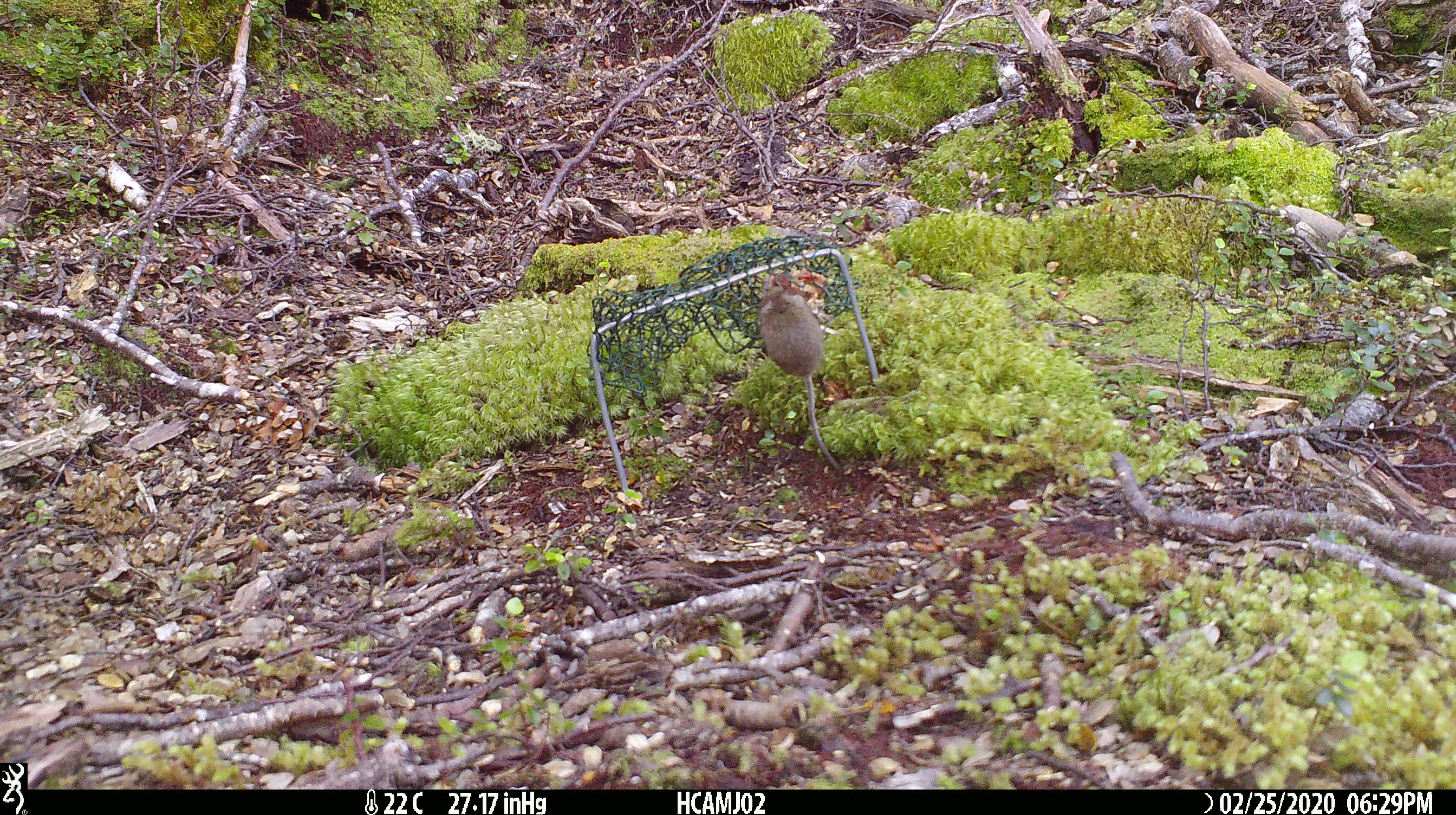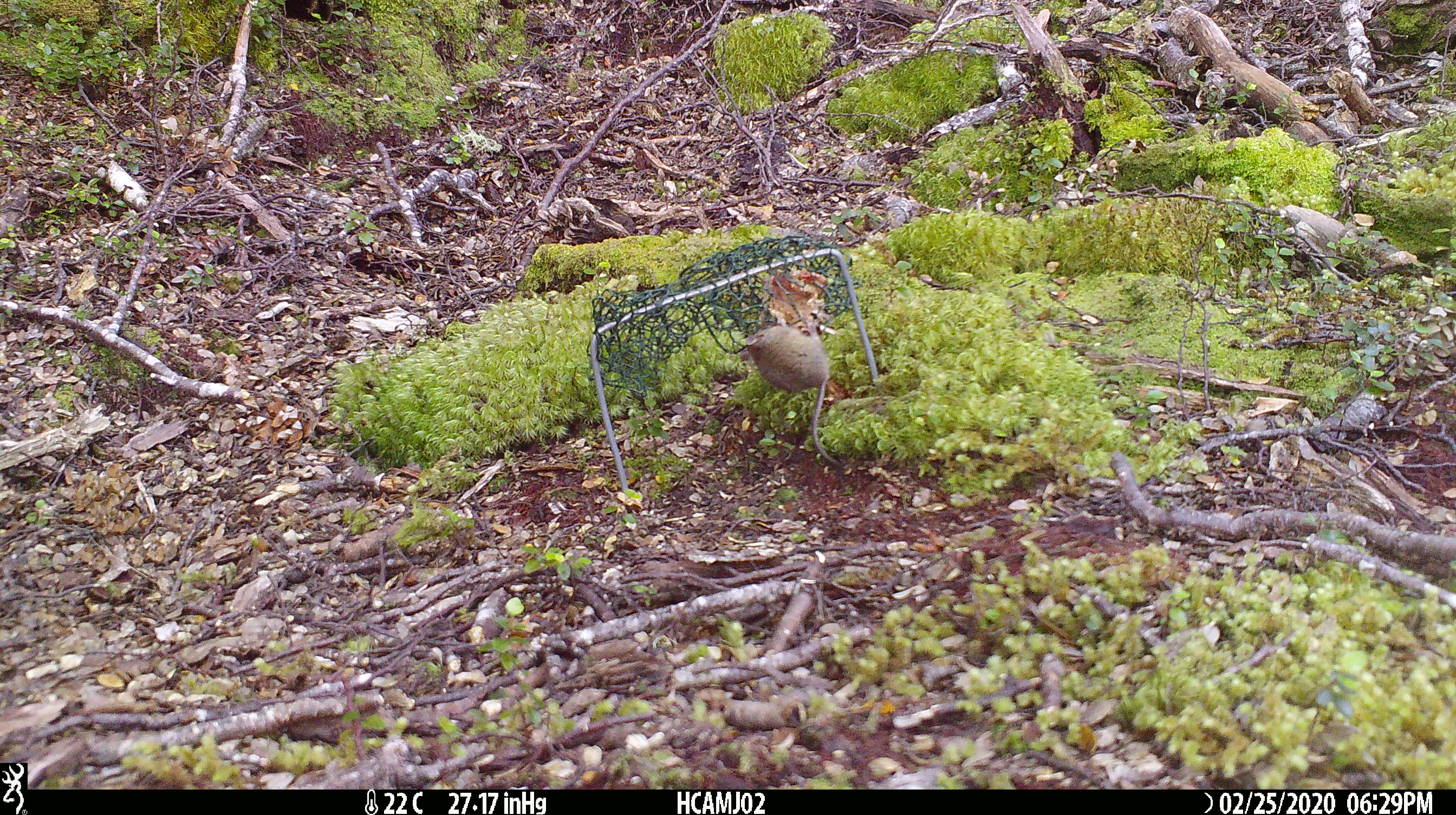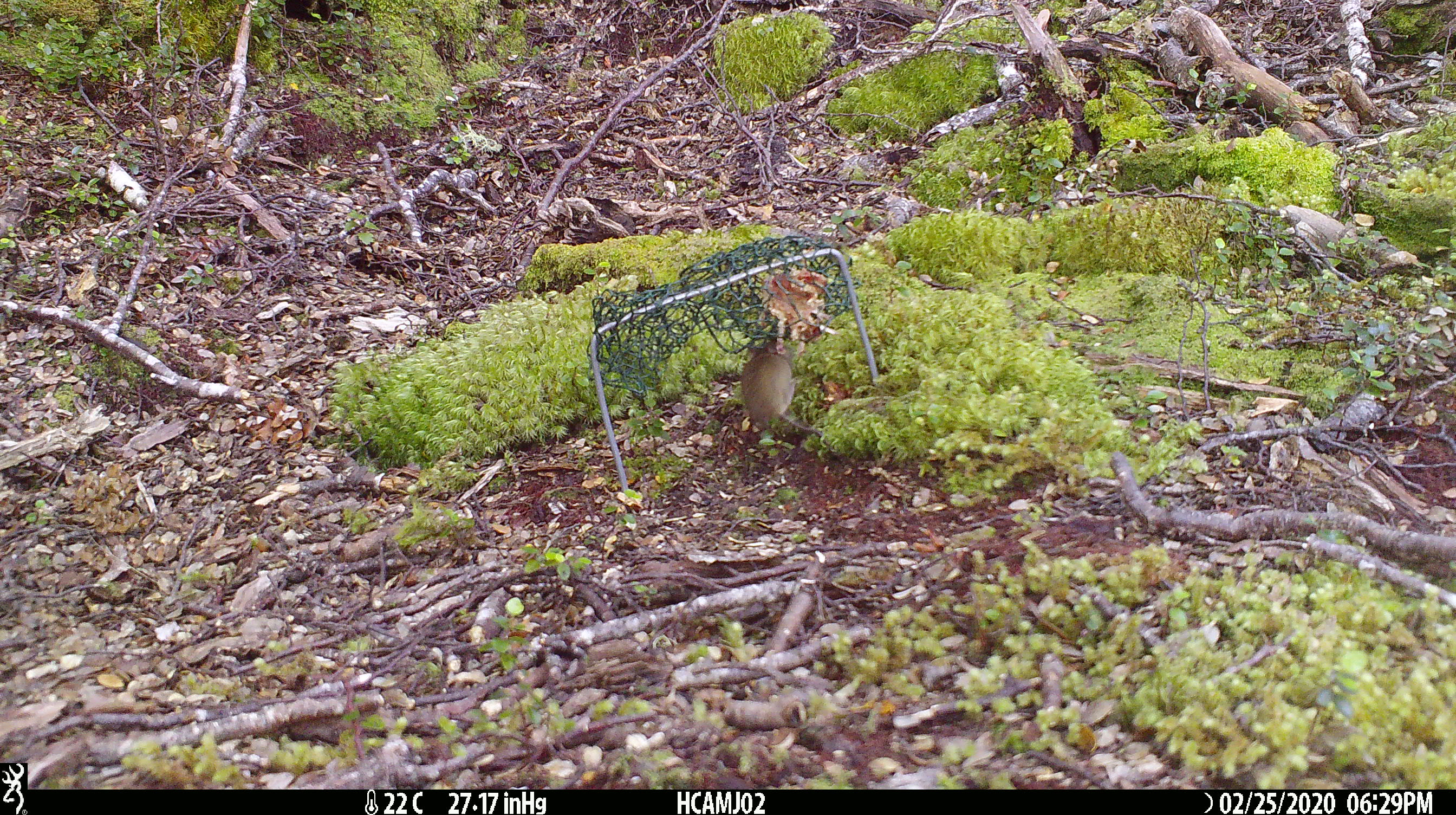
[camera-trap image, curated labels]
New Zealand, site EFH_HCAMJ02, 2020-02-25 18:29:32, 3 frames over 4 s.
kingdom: Animalia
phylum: Chordata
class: Mammalia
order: Rodentia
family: Muridae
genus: Mus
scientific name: Mus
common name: mouse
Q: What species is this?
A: Mouse (Mus).